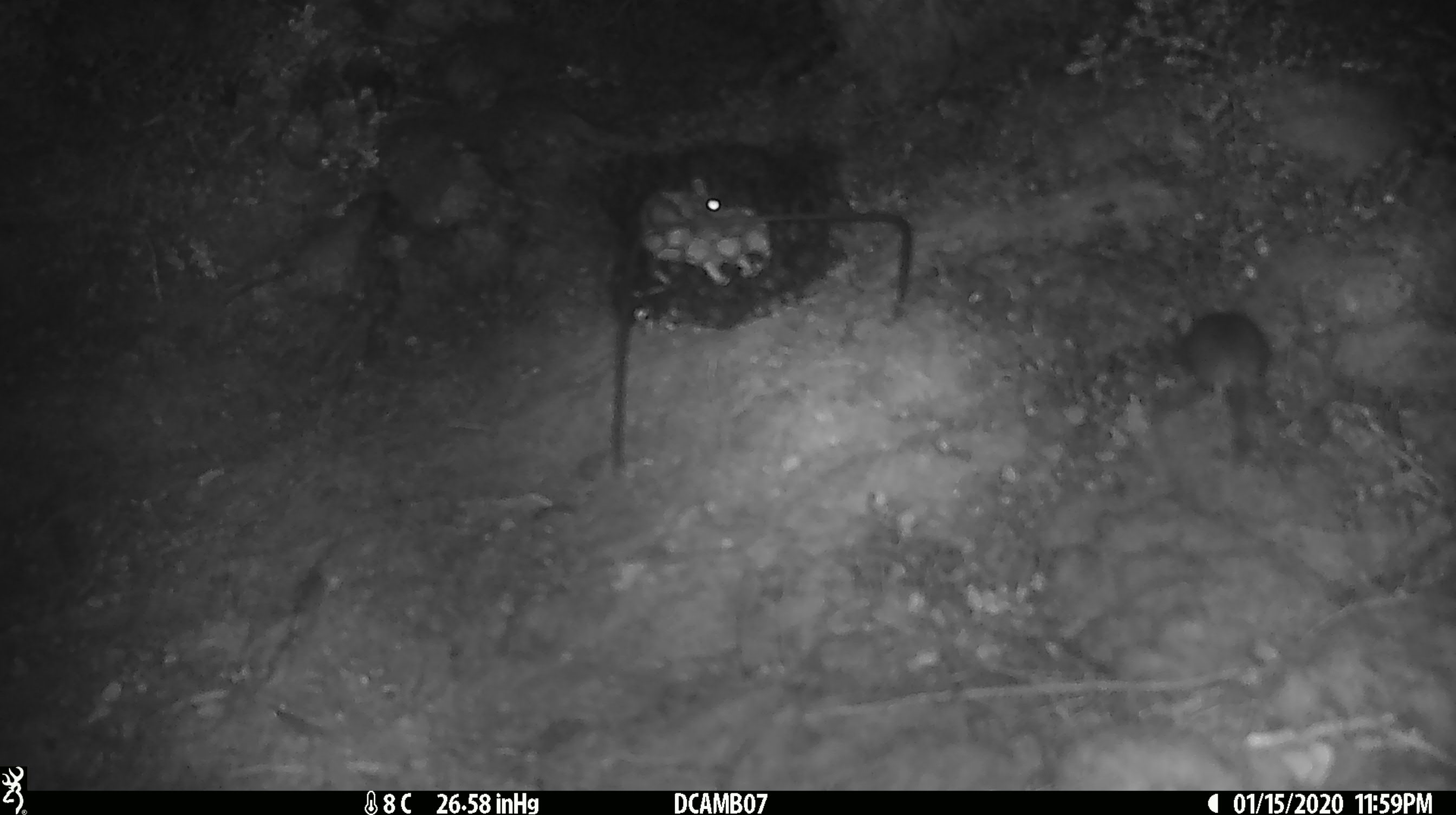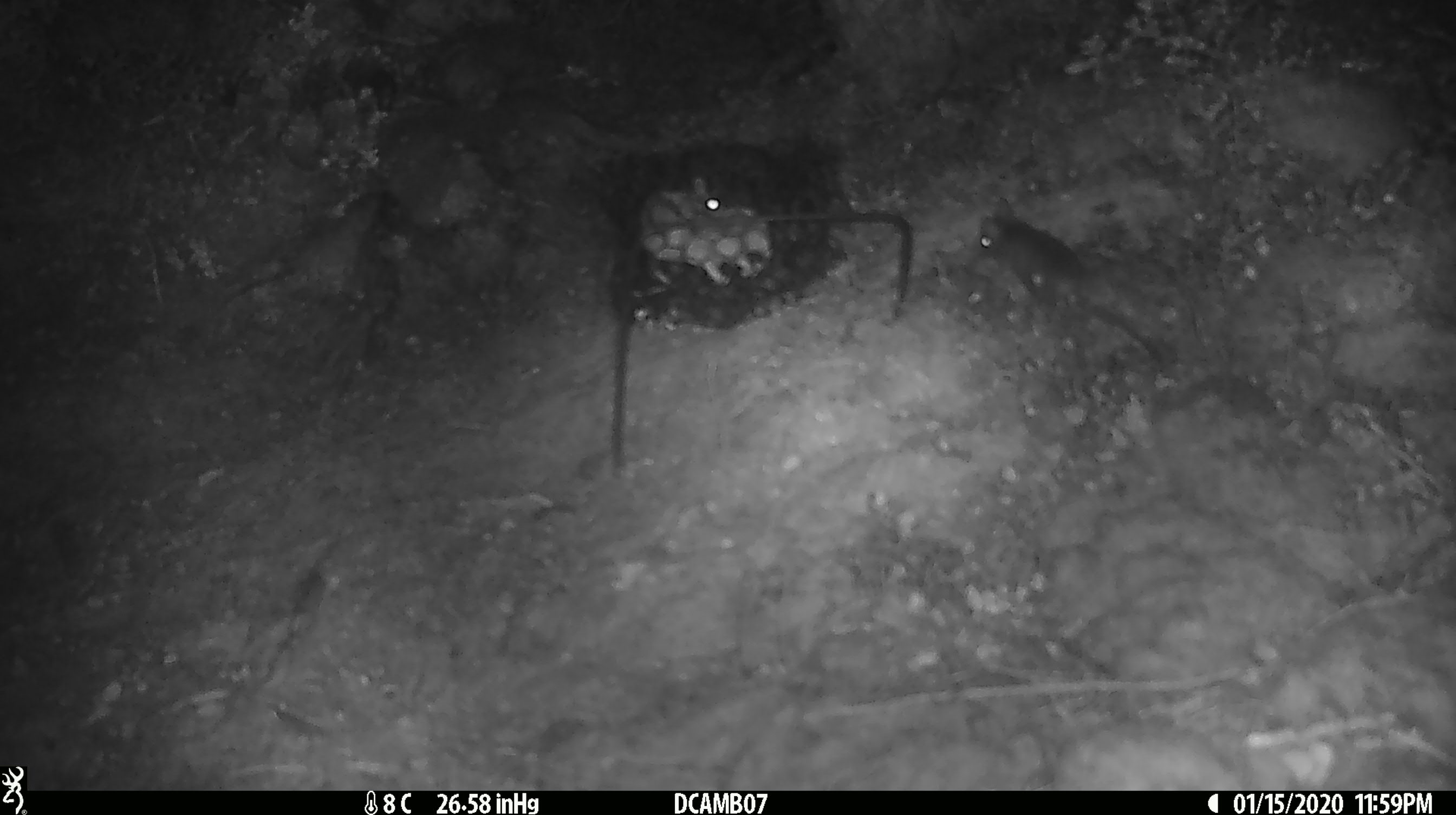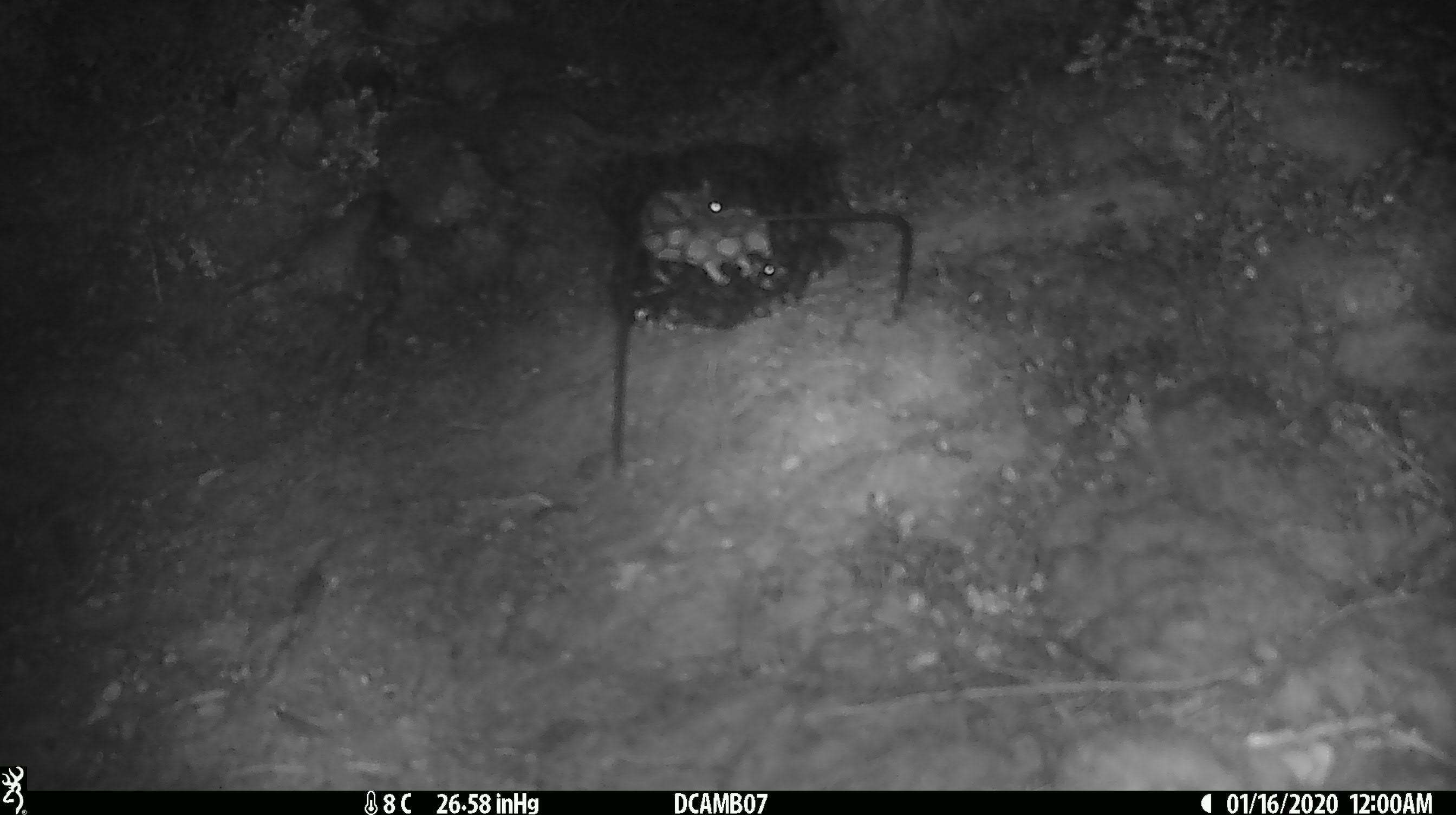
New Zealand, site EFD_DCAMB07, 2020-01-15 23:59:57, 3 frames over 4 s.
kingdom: Animalia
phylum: Chordata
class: Mammalia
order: Rodentia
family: Muridae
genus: Mus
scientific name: Mus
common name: mouse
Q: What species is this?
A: Mouse (Mus).